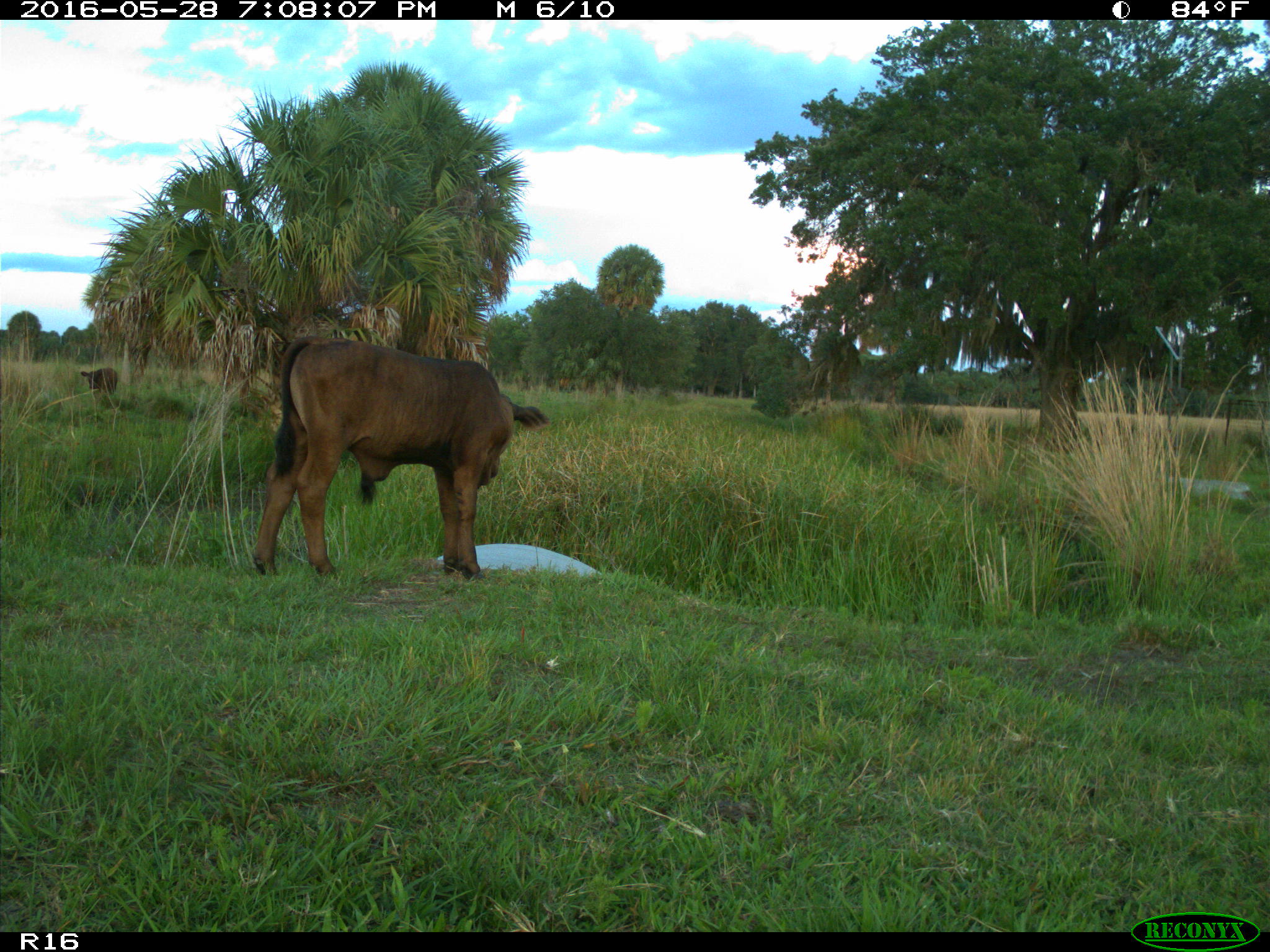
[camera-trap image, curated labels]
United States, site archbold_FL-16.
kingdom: Animalia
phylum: Chordata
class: Mammalia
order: Artiodactyla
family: Bovidae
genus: Bos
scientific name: Bos taurus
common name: domestic cow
Bos taurus (domestic cow).